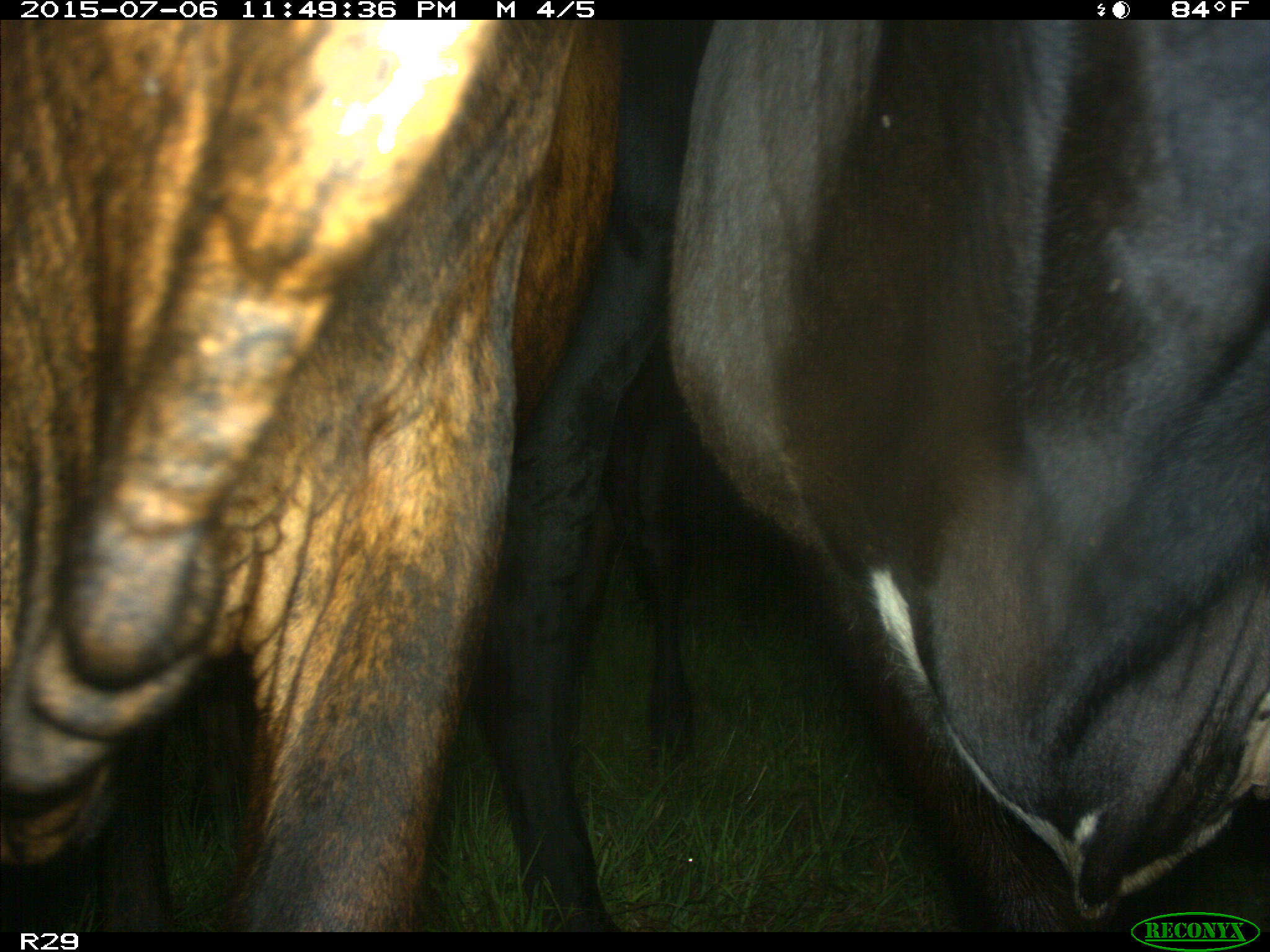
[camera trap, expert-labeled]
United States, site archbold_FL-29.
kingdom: Animalia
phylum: Chordata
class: Mammalia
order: Artiodactyla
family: Bovidae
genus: Bos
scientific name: Bos taurus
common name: domestic cow